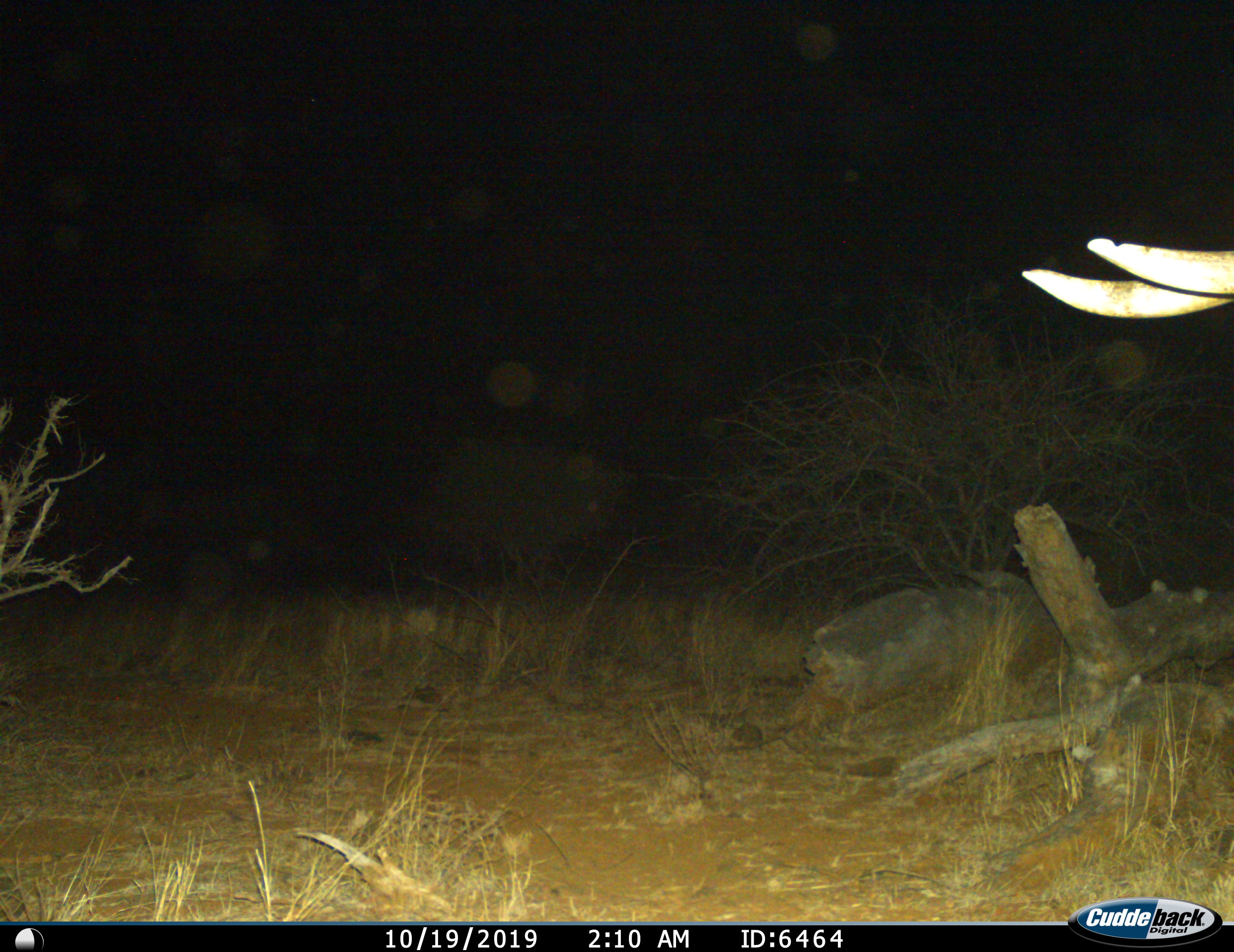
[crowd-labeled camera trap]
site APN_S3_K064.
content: unidentified animal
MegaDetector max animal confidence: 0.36